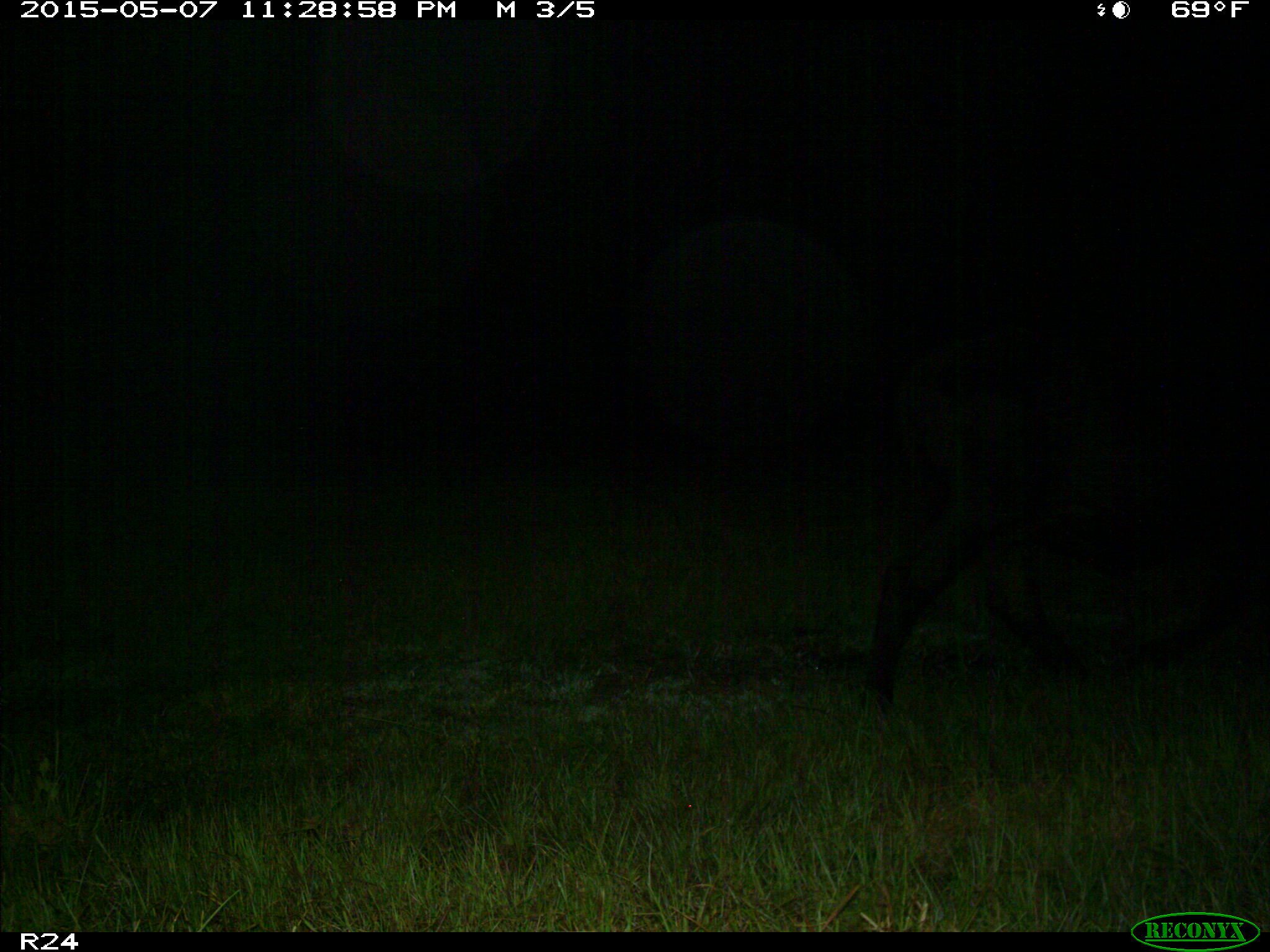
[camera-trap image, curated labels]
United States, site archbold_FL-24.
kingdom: Animalia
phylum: Chordata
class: Mammalia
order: Artiodactyla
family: Bovidae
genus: Bos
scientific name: Bos taurus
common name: domestic cow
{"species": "Bos taurus (domestic cow)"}